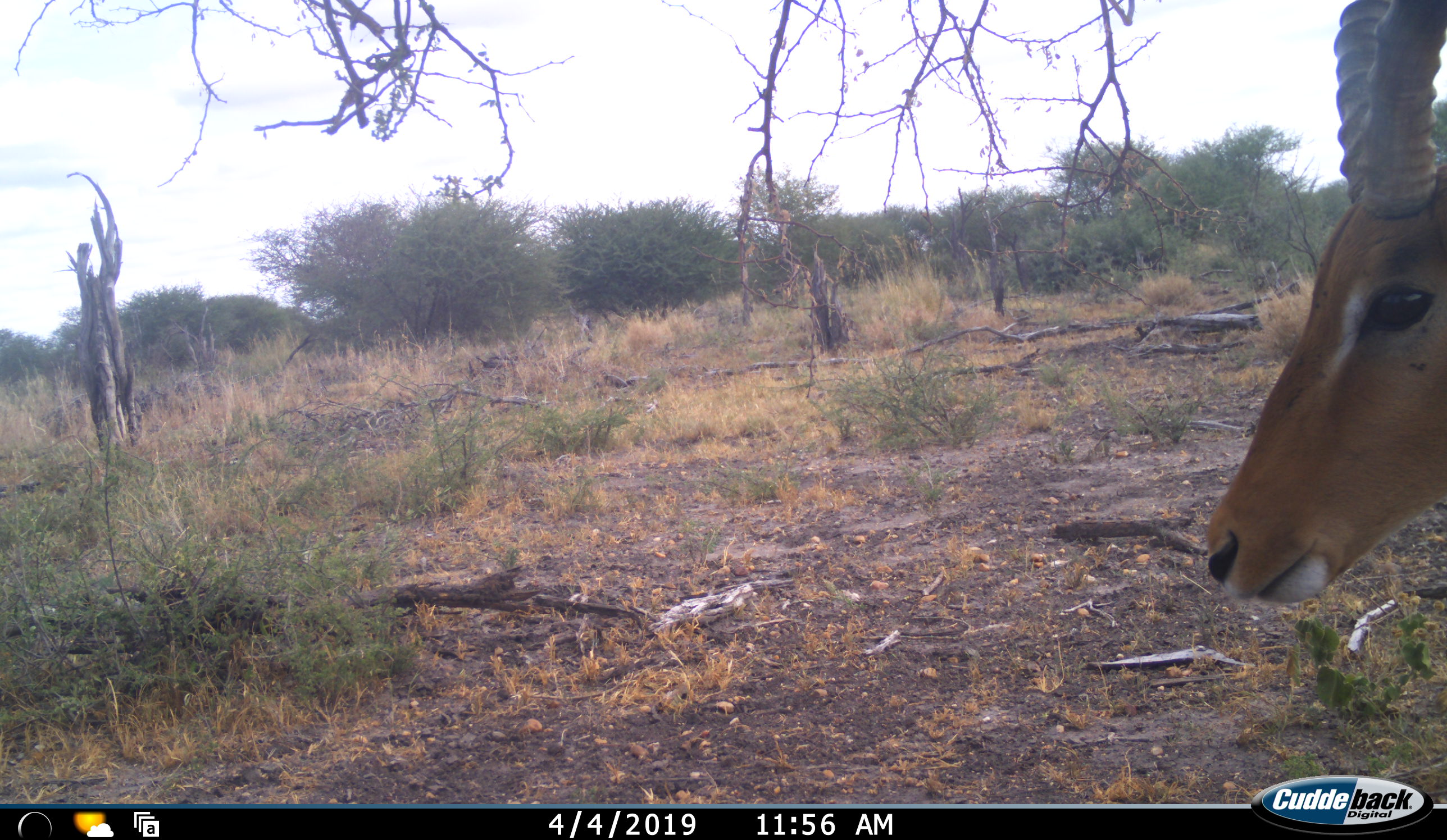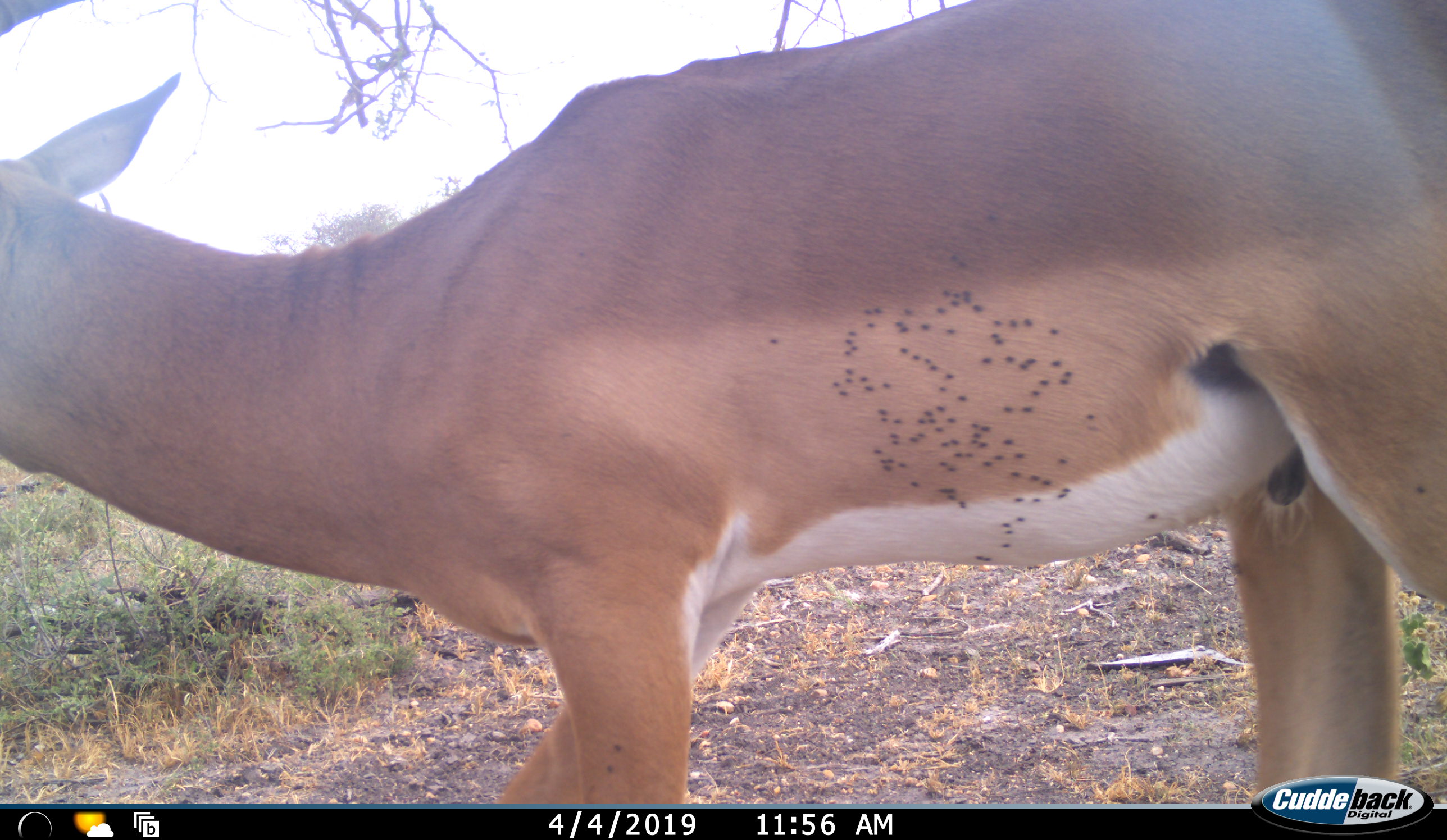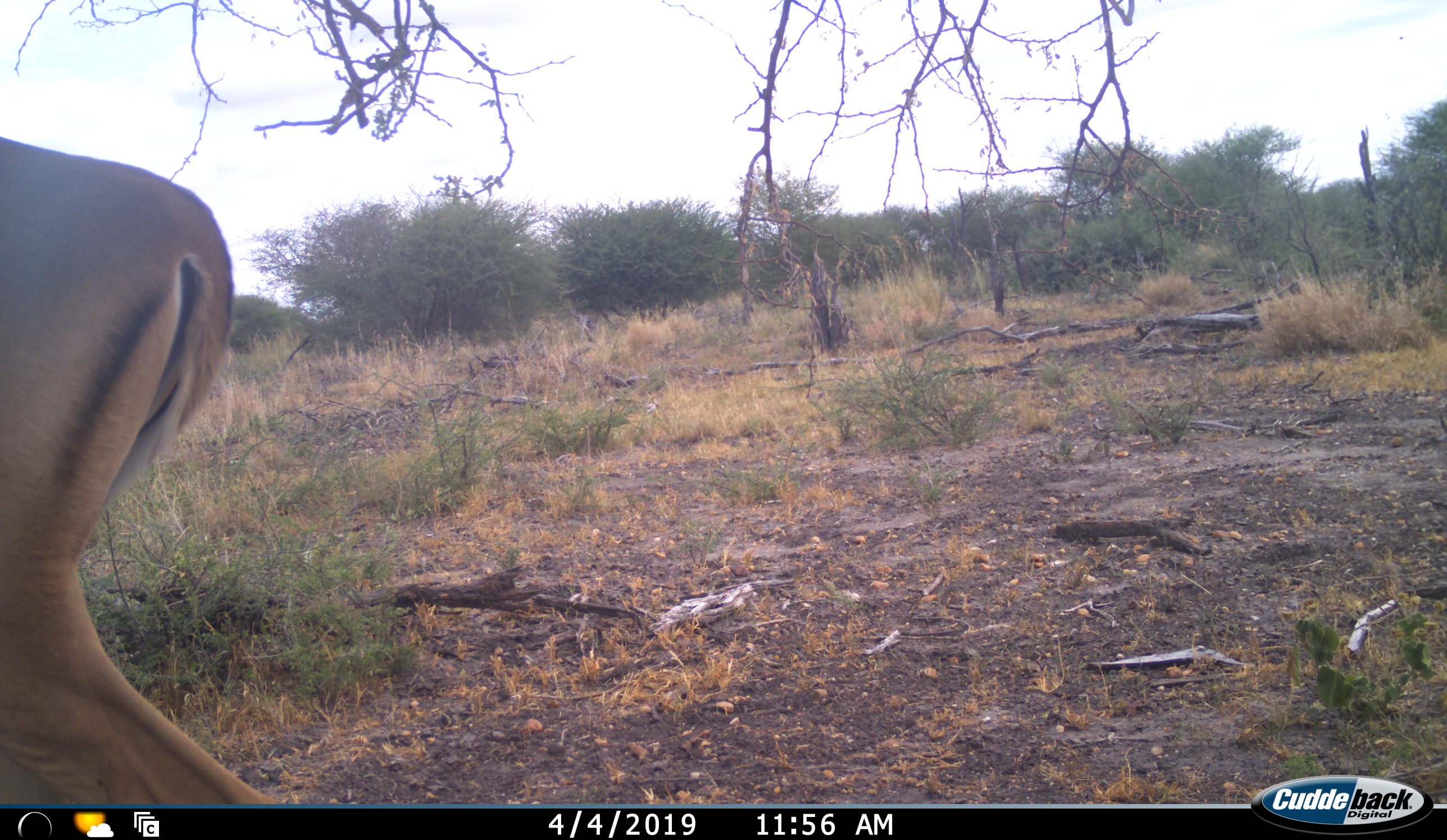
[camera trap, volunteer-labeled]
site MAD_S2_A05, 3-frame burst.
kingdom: Animalia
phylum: Chordata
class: Mammalia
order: Artiodactyla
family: Bovidae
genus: Aepyceros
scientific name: Aepyceros melampus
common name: impala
Impala (Aepyceros melampus), count 1. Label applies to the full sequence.